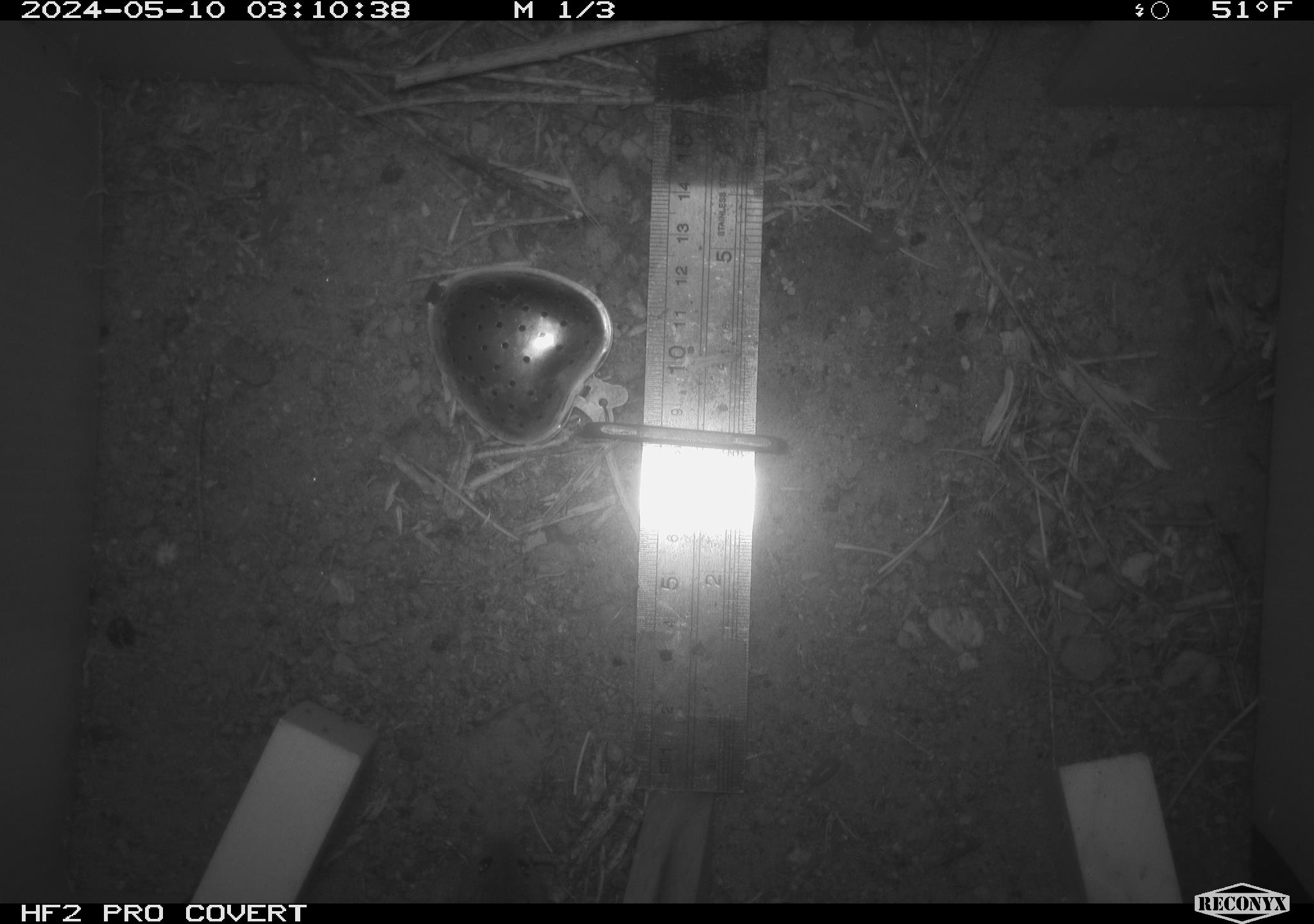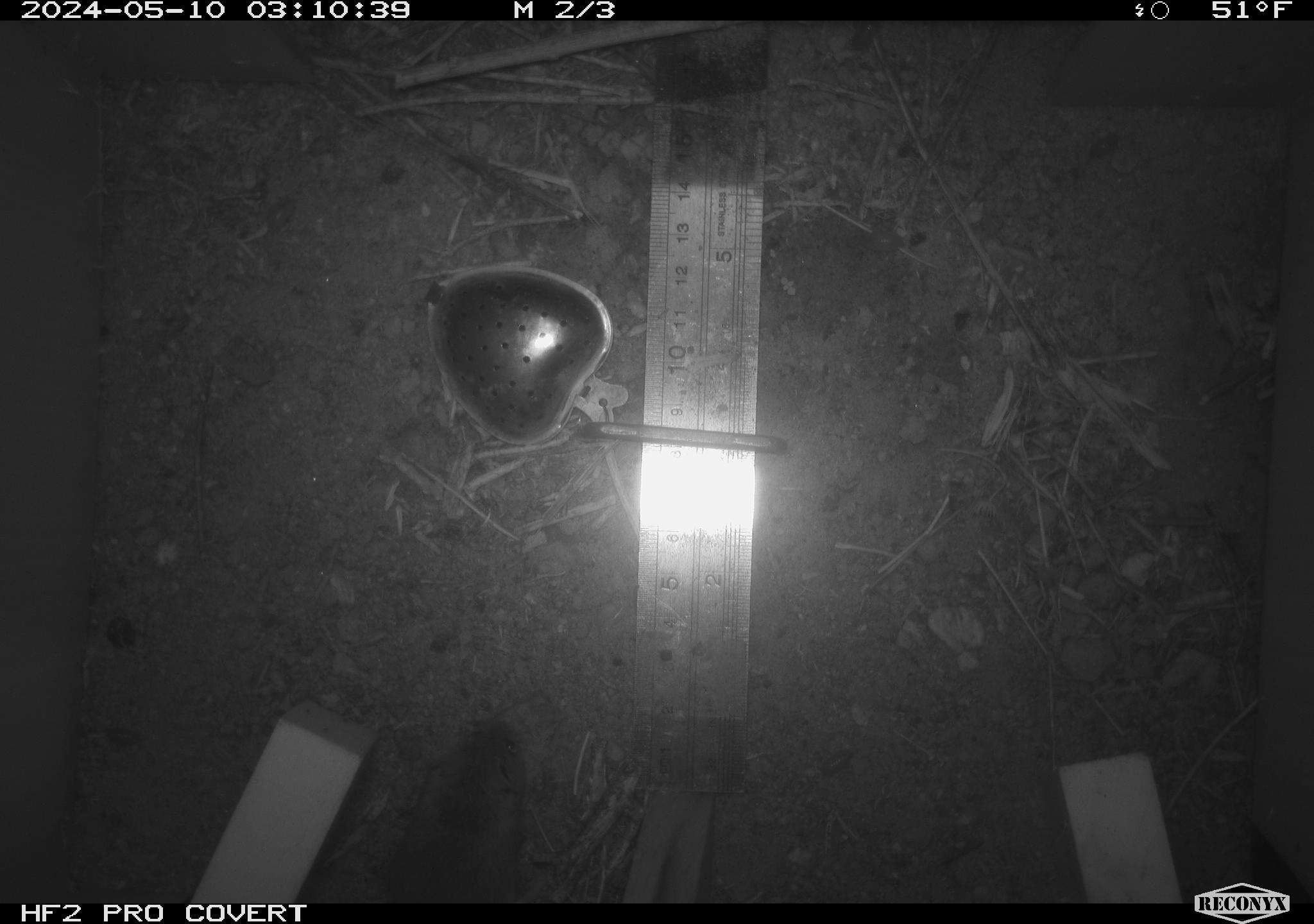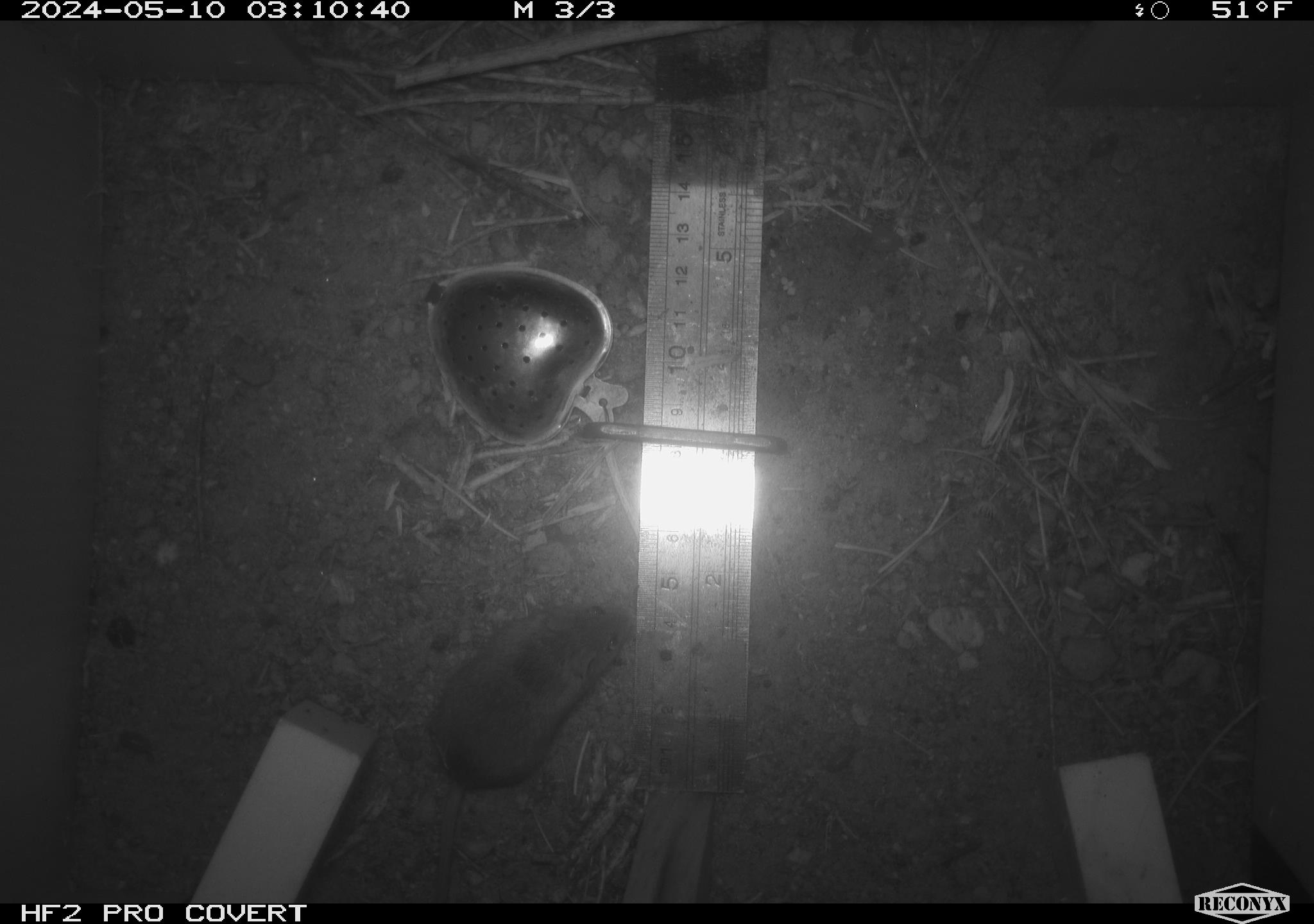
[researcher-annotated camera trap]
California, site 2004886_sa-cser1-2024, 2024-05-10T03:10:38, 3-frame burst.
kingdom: Animalia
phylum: Chordata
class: Mammalia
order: Rodentia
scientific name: Rodentia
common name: rodent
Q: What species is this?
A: Rodent (Rodentia).